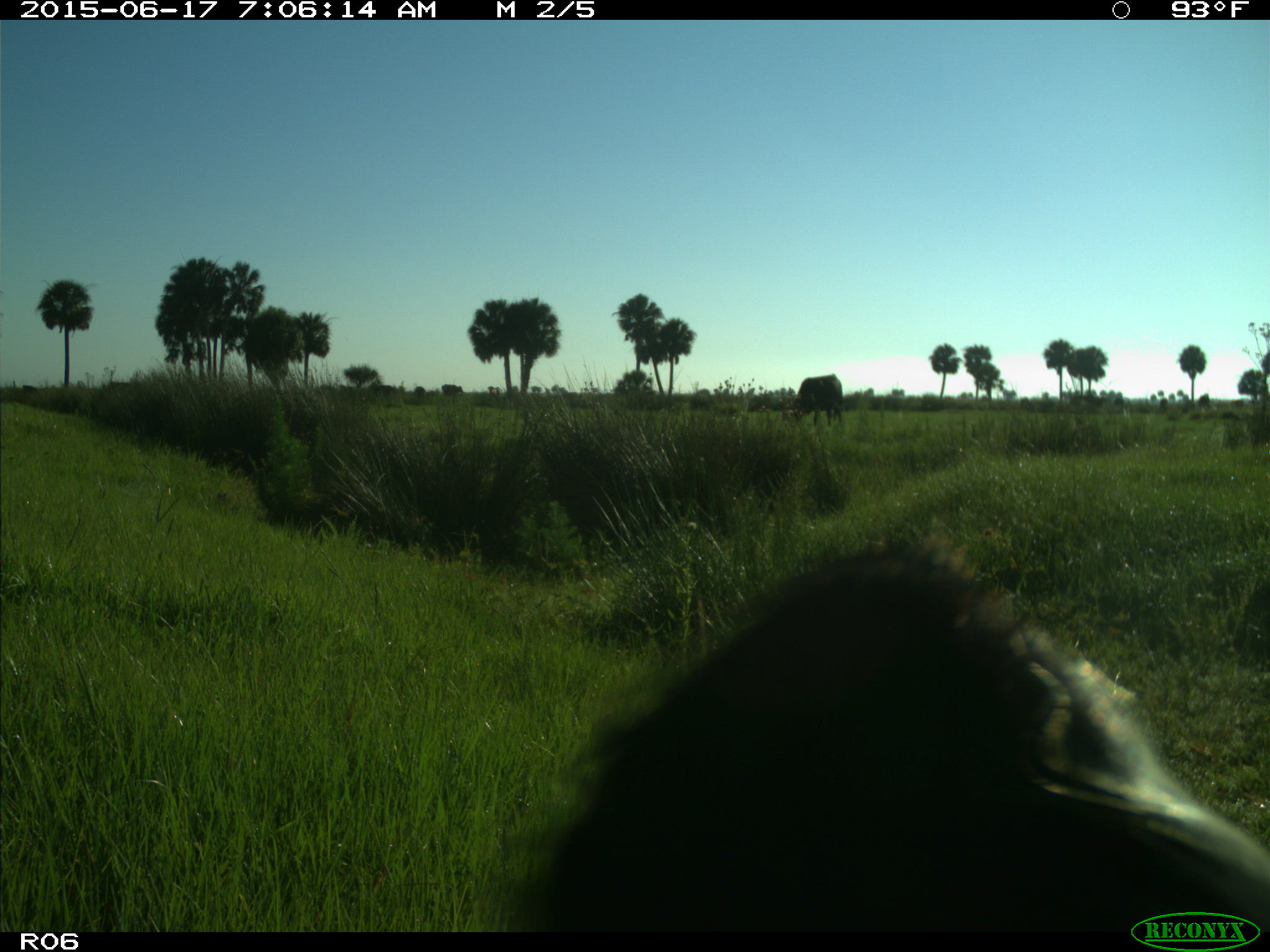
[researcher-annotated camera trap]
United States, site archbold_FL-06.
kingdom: Animalia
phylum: Chordata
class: Mammalia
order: Artiodactyla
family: Bovidae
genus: Bos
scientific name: Bos taurus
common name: domestic cow